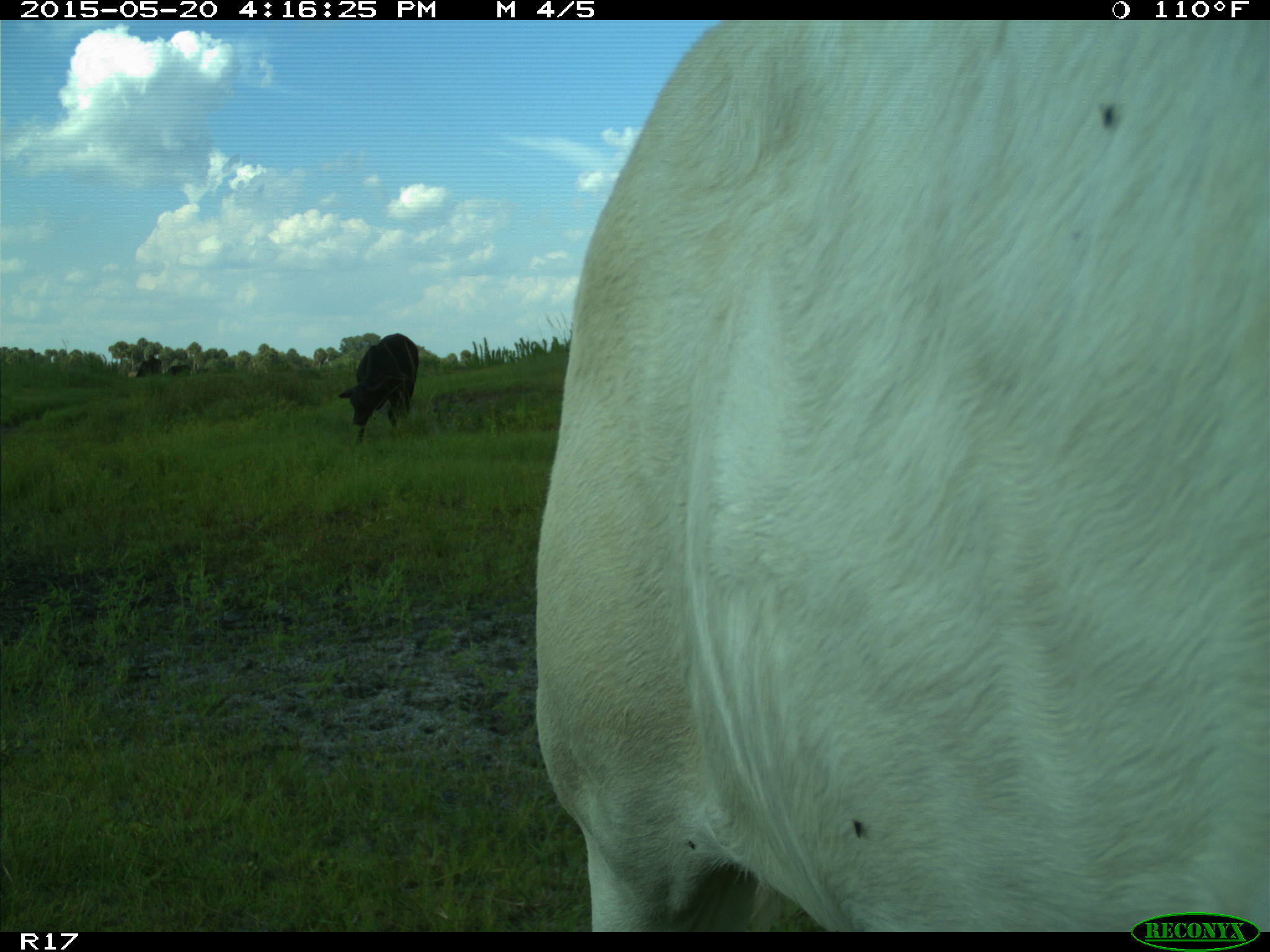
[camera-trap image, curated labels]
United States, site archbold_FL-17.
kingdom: Animalia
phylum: Chordata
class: Mammalia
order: Artiodactyla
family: Bovidae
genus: Bos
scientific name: Bos taurus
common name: domestic cow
Bos taurus (domestic cow).